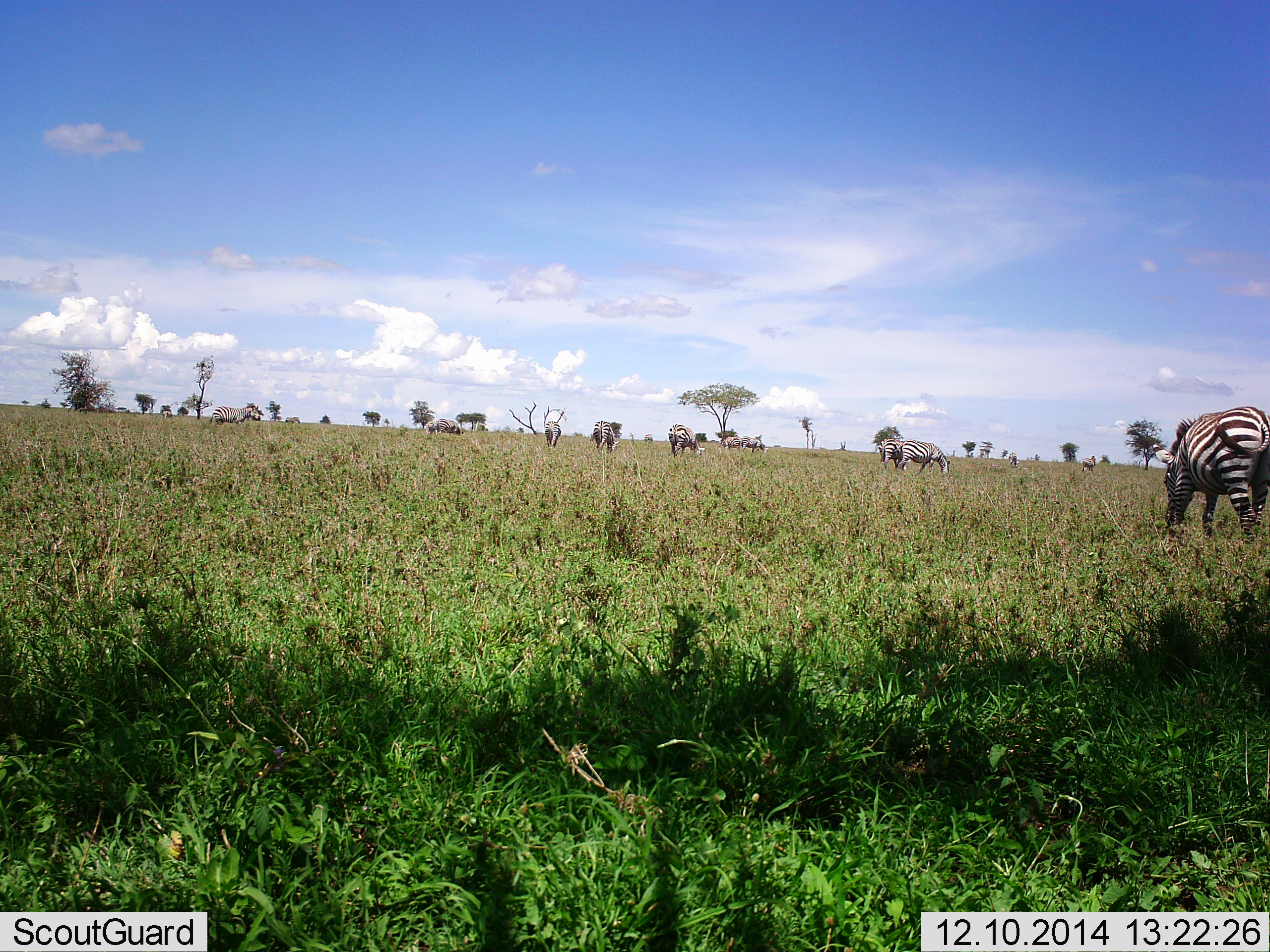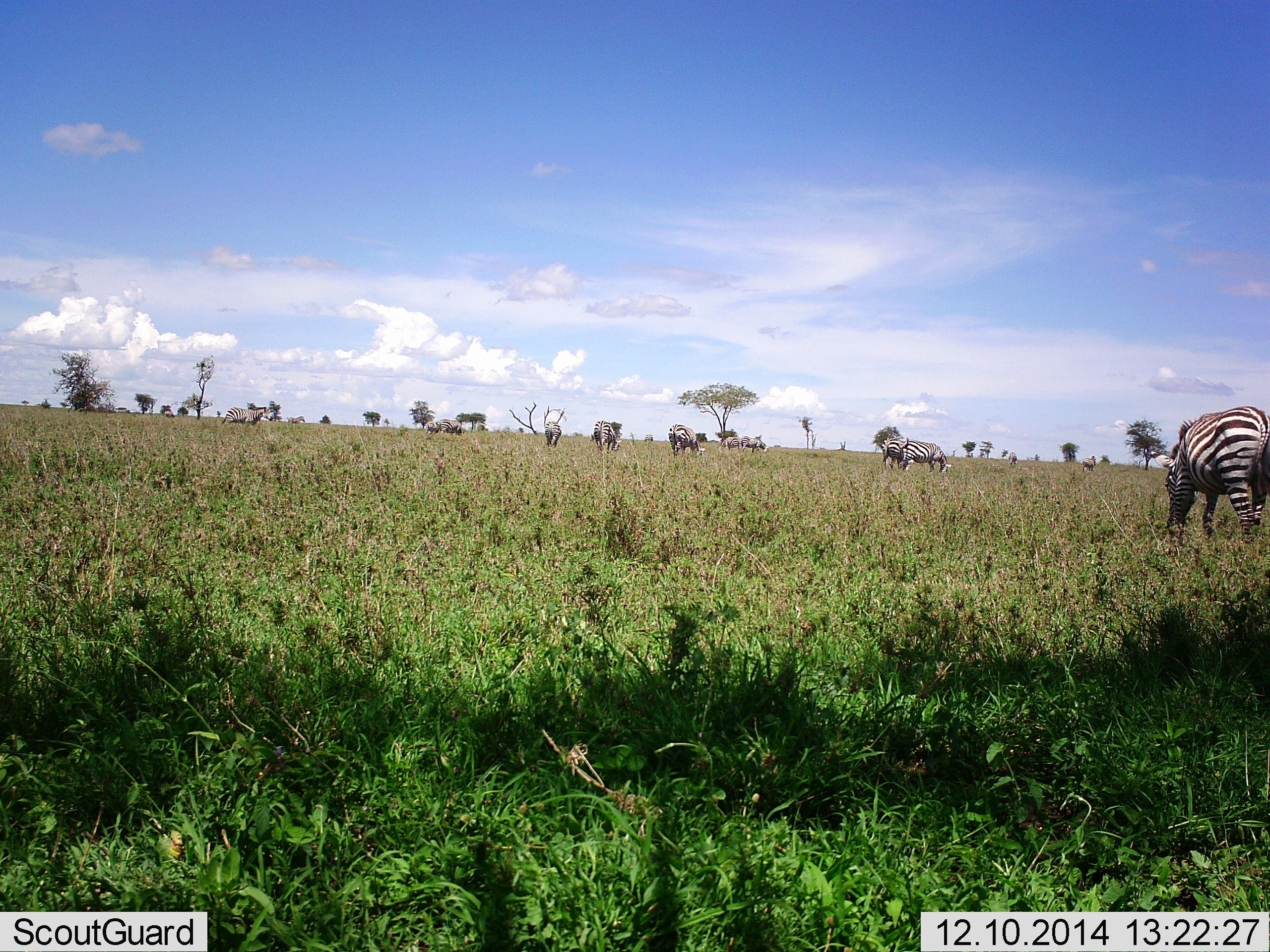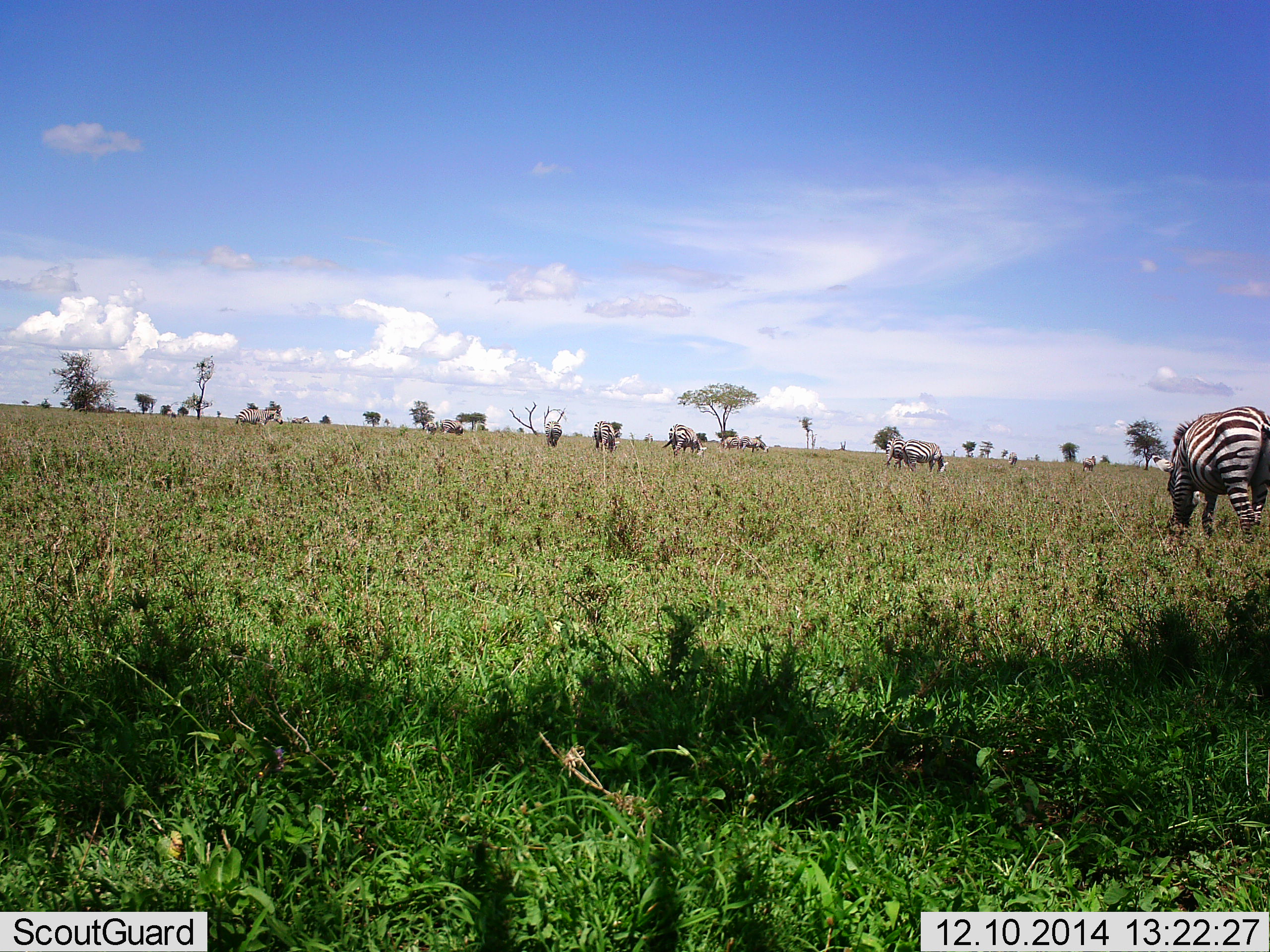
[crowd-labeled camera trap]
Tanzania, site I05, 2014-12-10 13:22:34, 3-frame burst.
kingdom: Animalia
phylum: Chordata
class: Mammalia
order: Perissodactyla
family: Equidae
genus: Equus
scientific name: Equus quagga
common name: plains zebra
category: zebra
Zebra (plains zebra) (Equus quagga), count 11-50. Behavior (volunteer vote fractions): standing 30%, resting 10%, moving 40%, interacting 10%. Young present (vote fraction): 0%. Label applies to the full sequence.